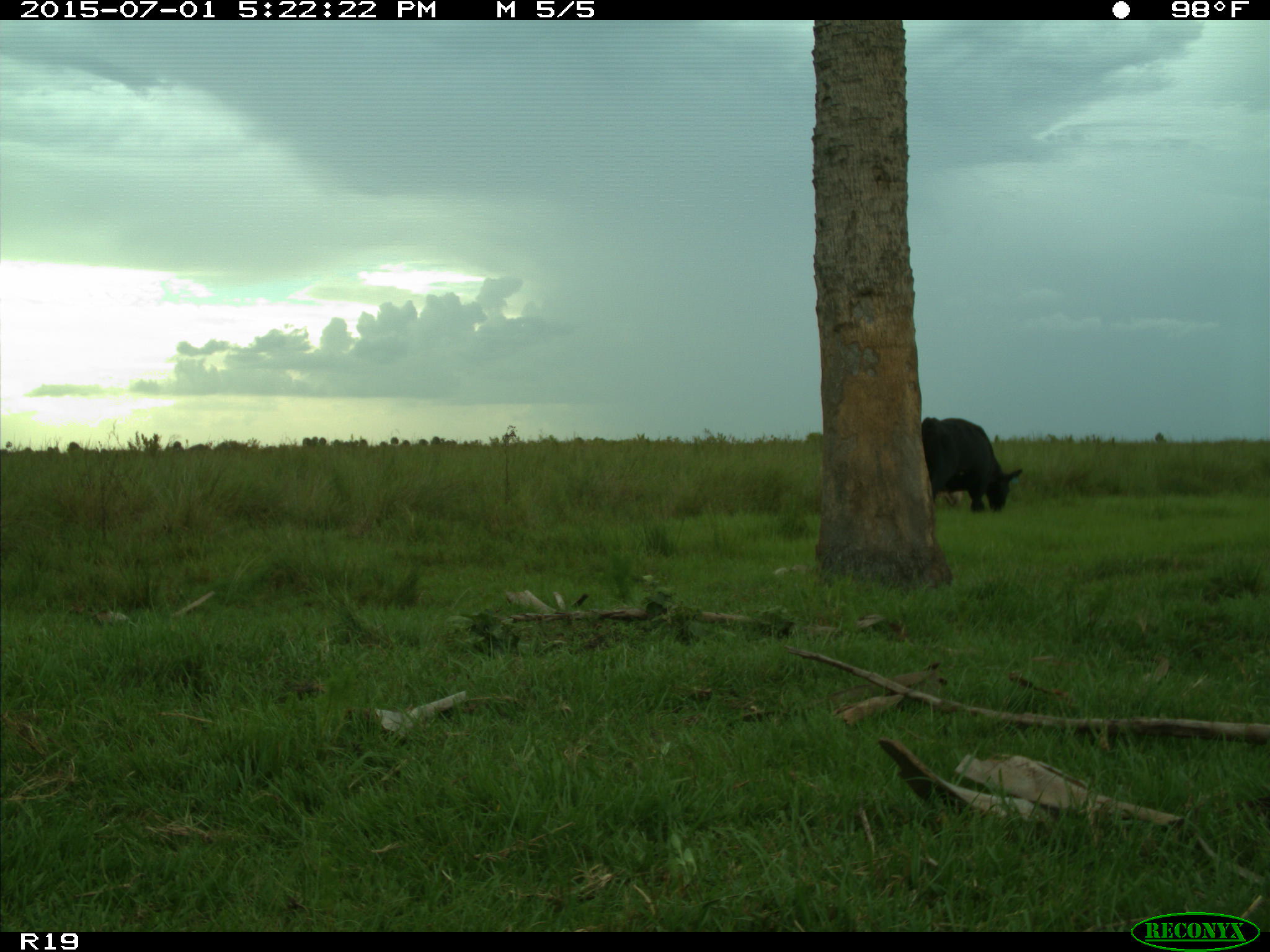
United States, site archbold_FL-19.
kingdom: Animalia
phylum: Chordata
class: Mammalia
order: Artiodactyla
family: Bovidae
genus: Bos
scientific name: Bos taurus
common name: domestic cow